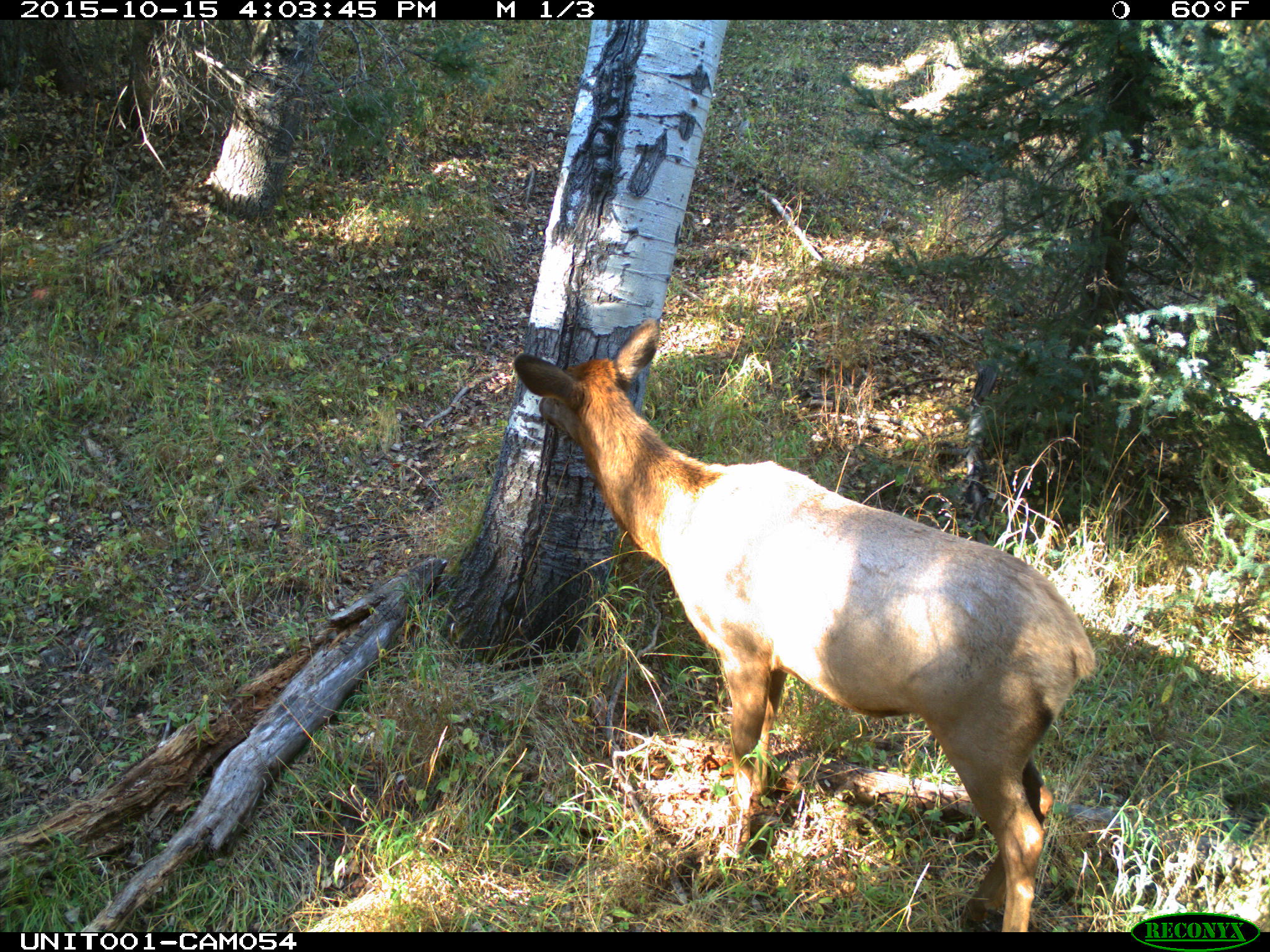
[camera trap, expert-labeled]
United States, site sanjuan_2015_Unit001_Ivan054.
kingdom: Animalia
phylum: Chordata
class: Mammalia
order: Artiodactyla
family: Cervidae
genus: Cervus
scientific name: Cervus elaphus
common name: red deer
Cervus elaphus (red deer).